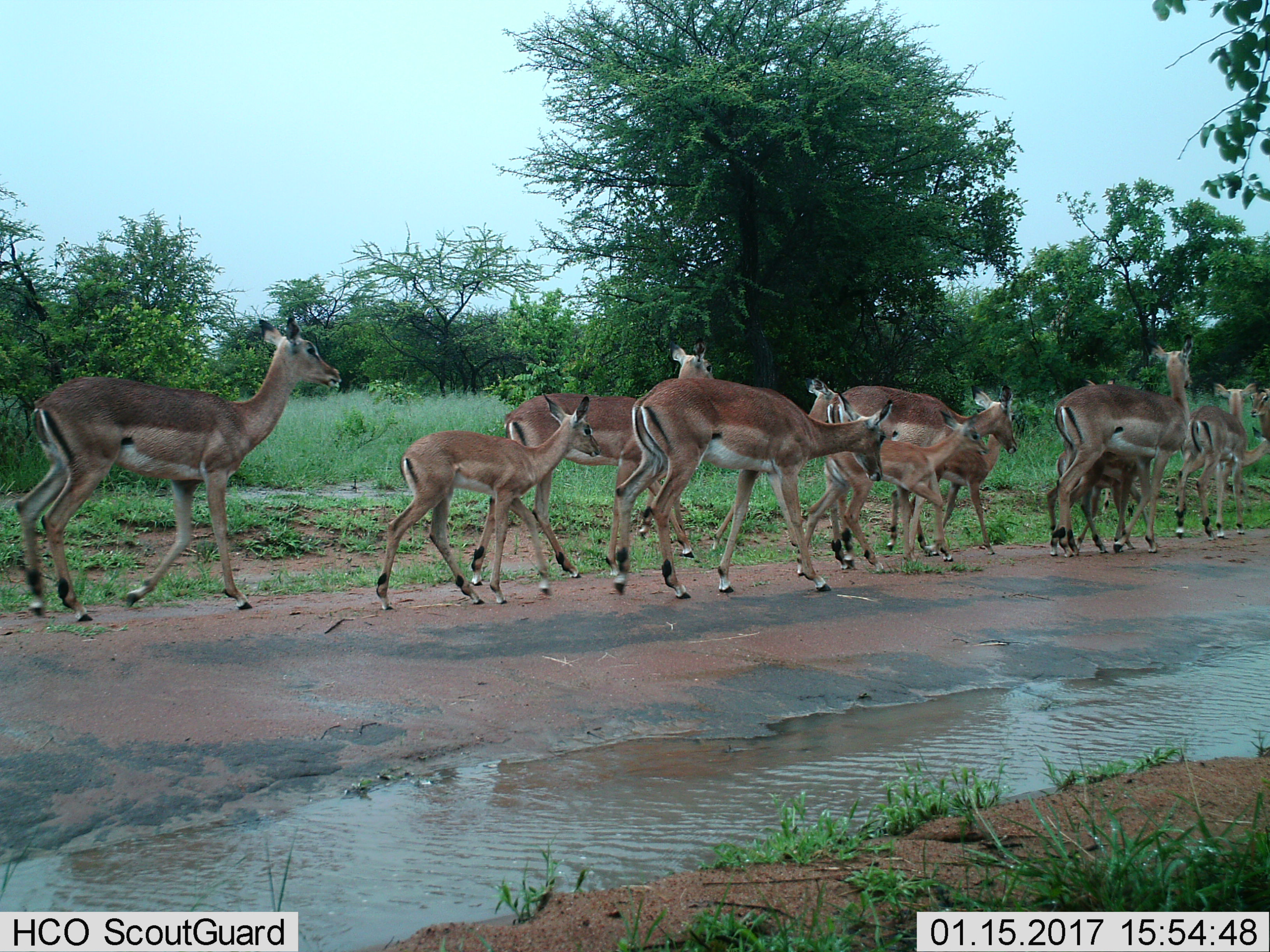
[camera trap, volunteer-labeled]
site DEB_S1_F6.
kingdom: Animalia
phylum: Chordata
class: Mammalia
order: Artiodactyla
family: Bovidae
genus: Aepyceros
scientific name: Aepyceros melampus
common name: impala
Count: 11-50.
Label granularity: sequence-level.